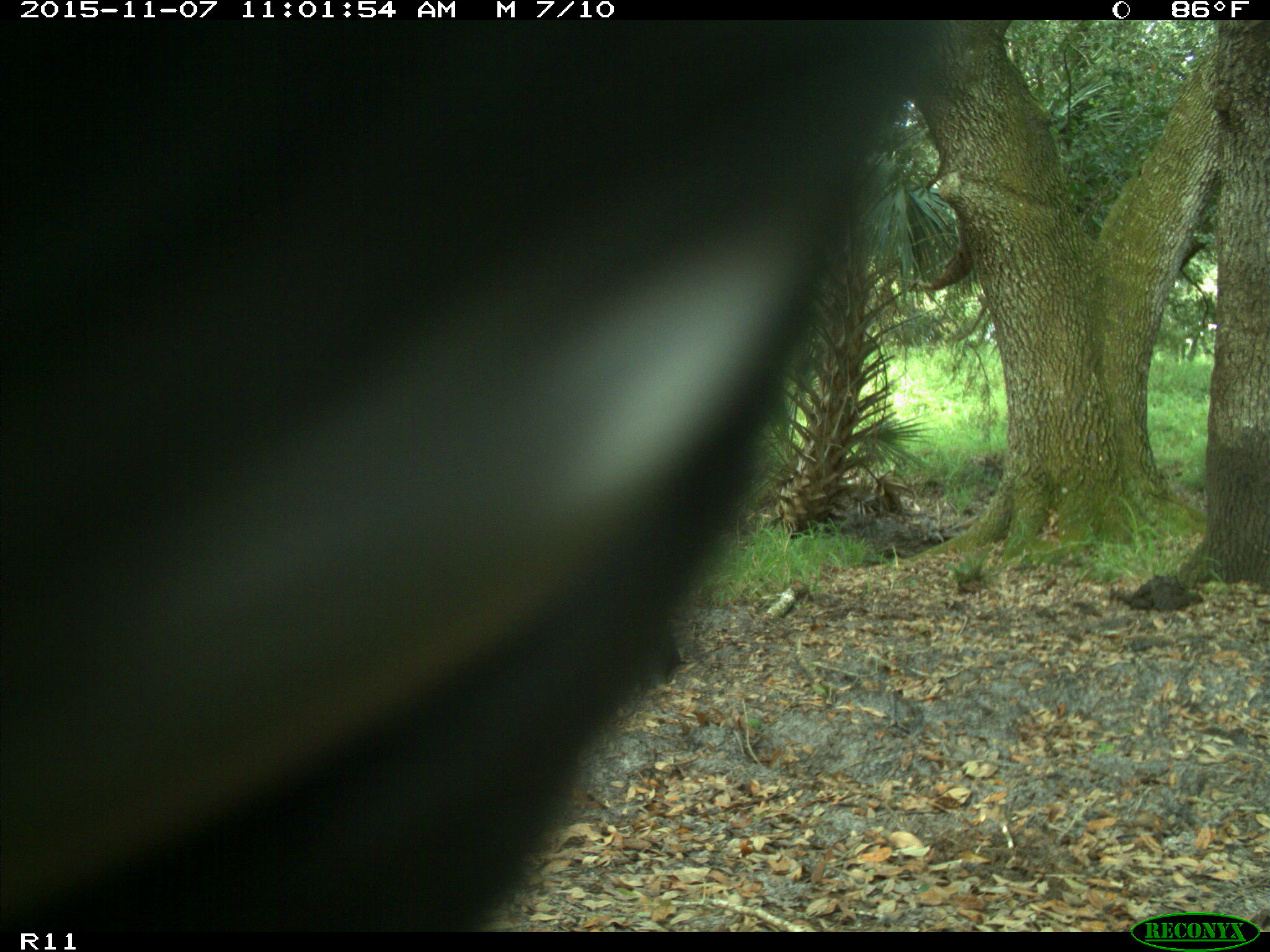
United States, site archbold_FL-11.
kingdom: Animalia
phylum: Chordata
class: Mammalia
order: Artiodactyla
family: Bovidae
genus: Bos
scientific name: Bos taurus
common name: domestic cow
Bos taurus (domestic cow).